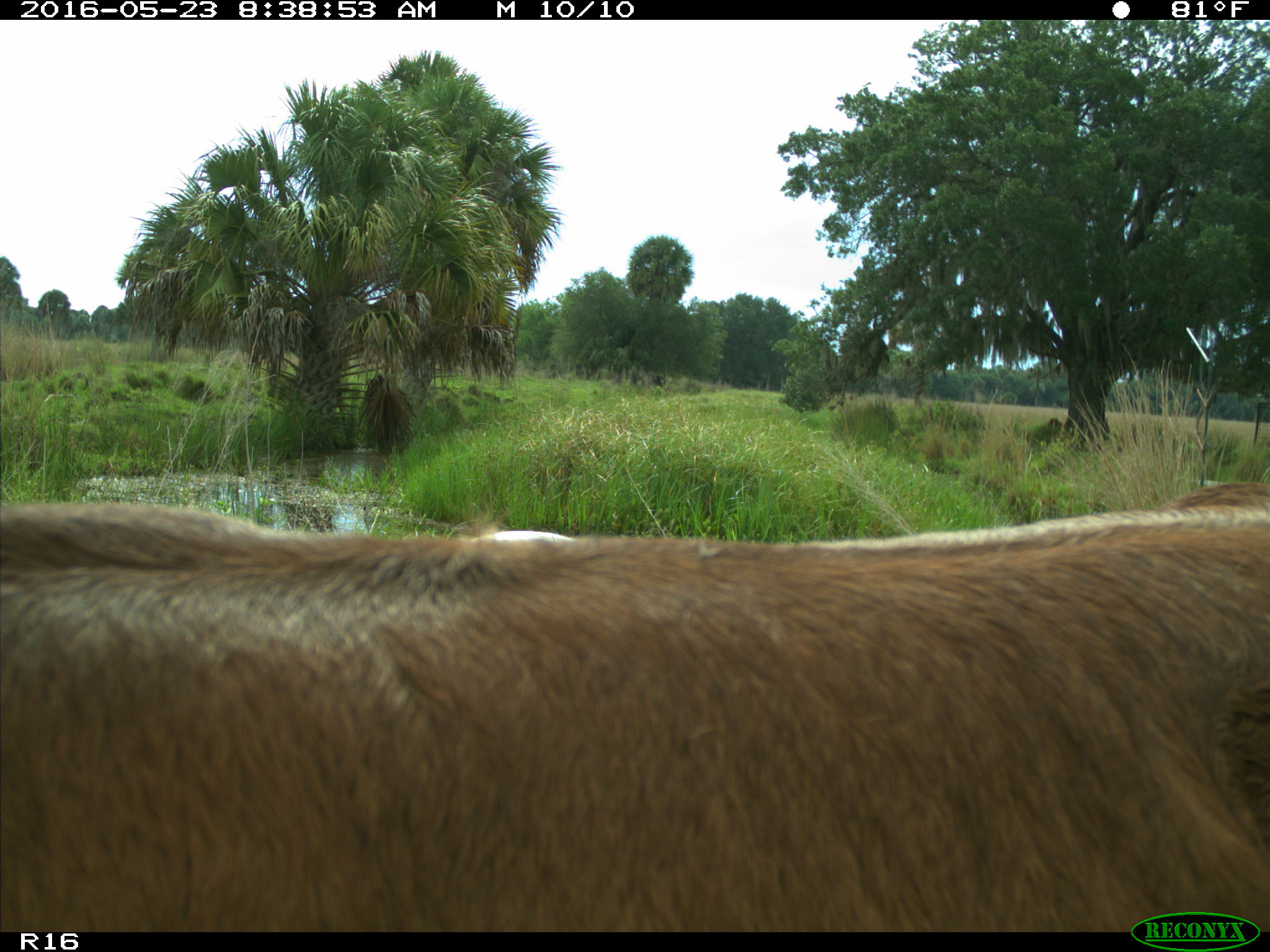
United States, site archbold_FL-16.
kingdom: Animalia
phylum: Chordata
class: Mammalia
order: Artiodactyla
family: Bovidae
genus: Bos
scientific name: Bos taurus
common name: domestic cow